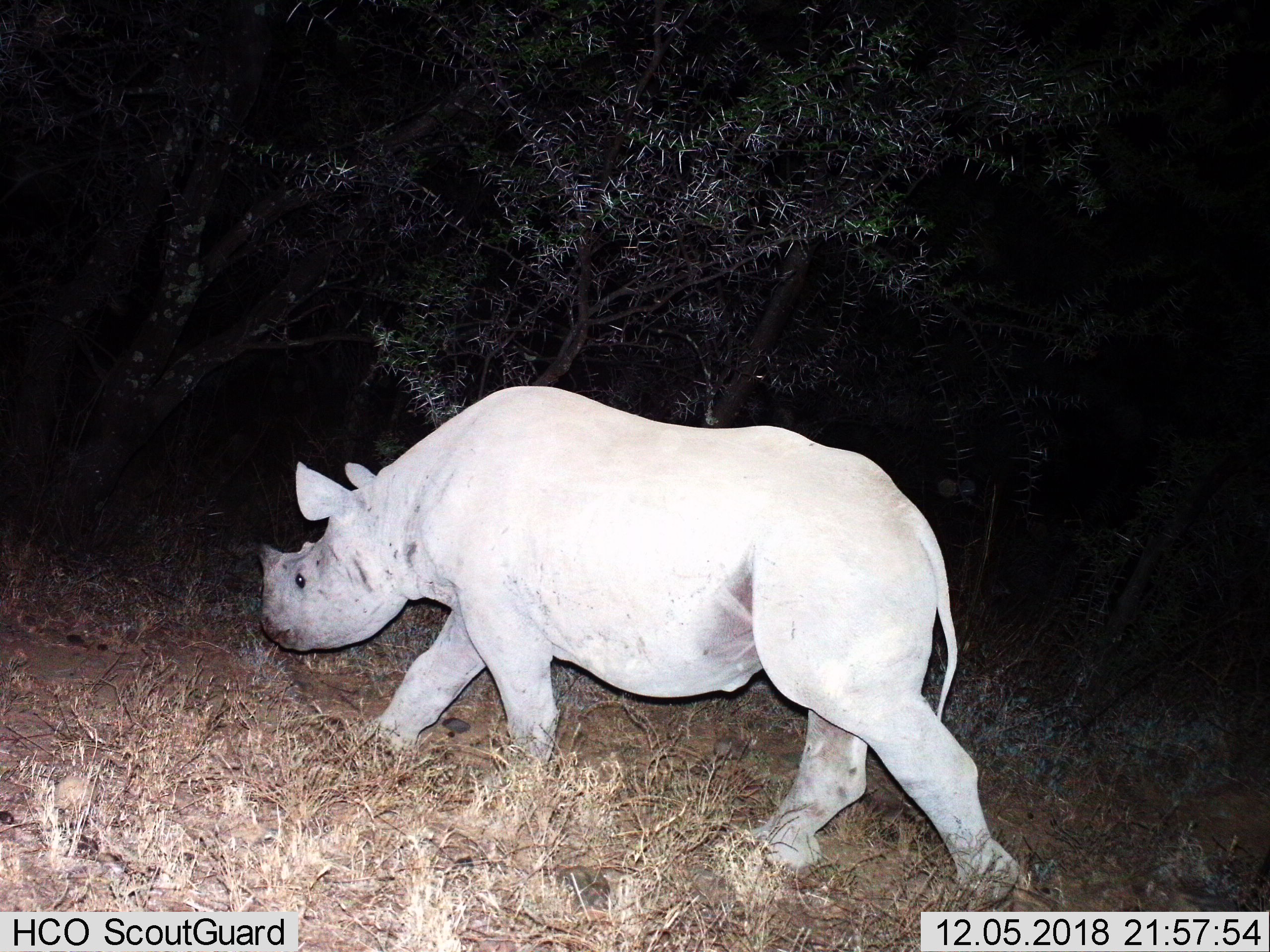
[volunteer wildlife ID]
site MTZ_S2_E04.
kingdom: Animalia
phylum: Chordata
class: Mammalia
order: Perissodactyla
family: Rhinocerotidae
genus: Diceros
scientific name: Diceros bicornis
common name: black rhinoceros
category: rhinocerosblack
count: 1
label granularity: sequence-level